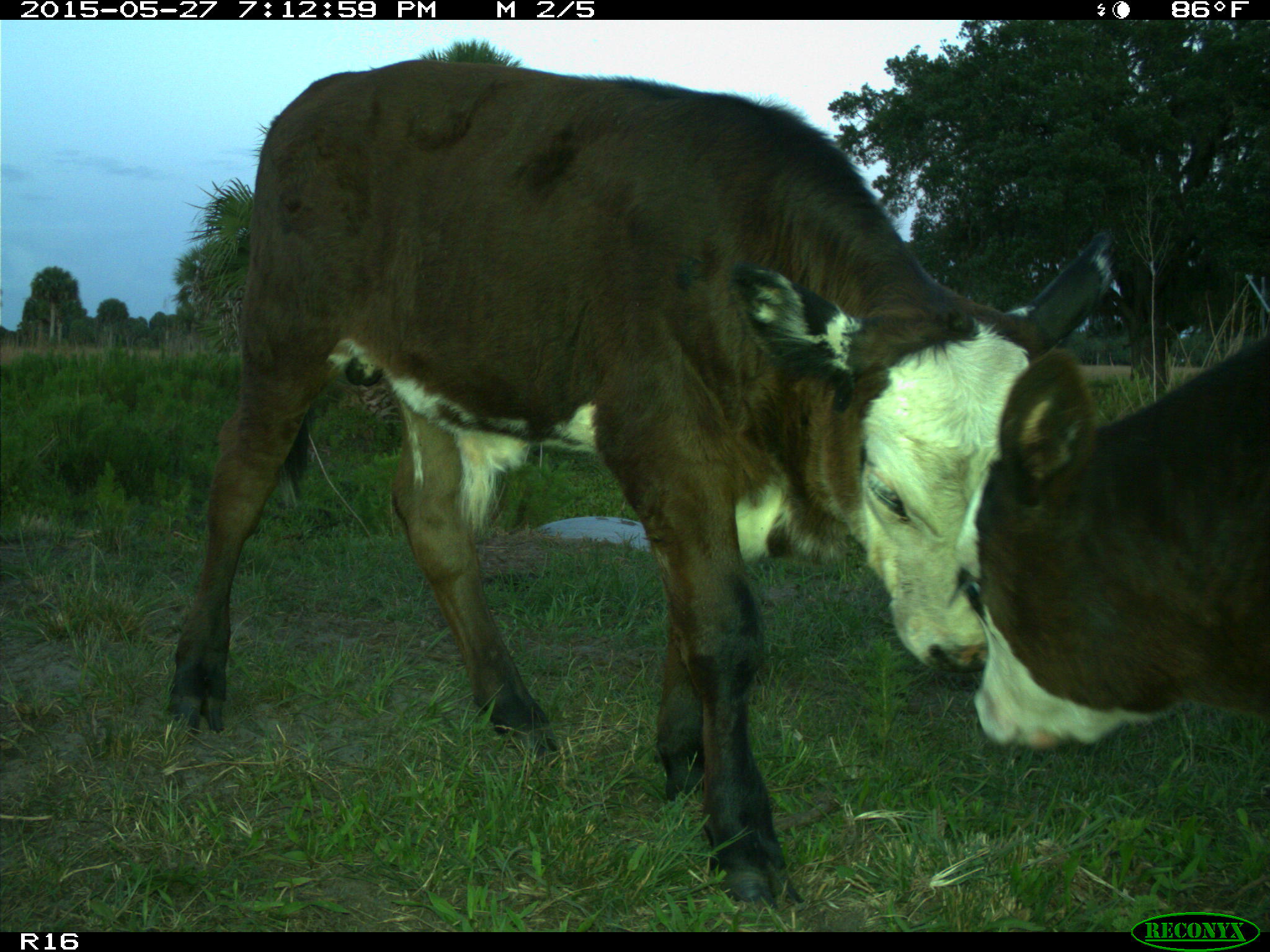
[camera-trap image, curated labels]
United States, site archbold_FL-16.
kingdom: Animalia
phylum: Chordata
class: Mammalia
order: Artiodactyla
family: Bovidae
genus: Bos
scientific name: Bos taurus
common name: domestic cow